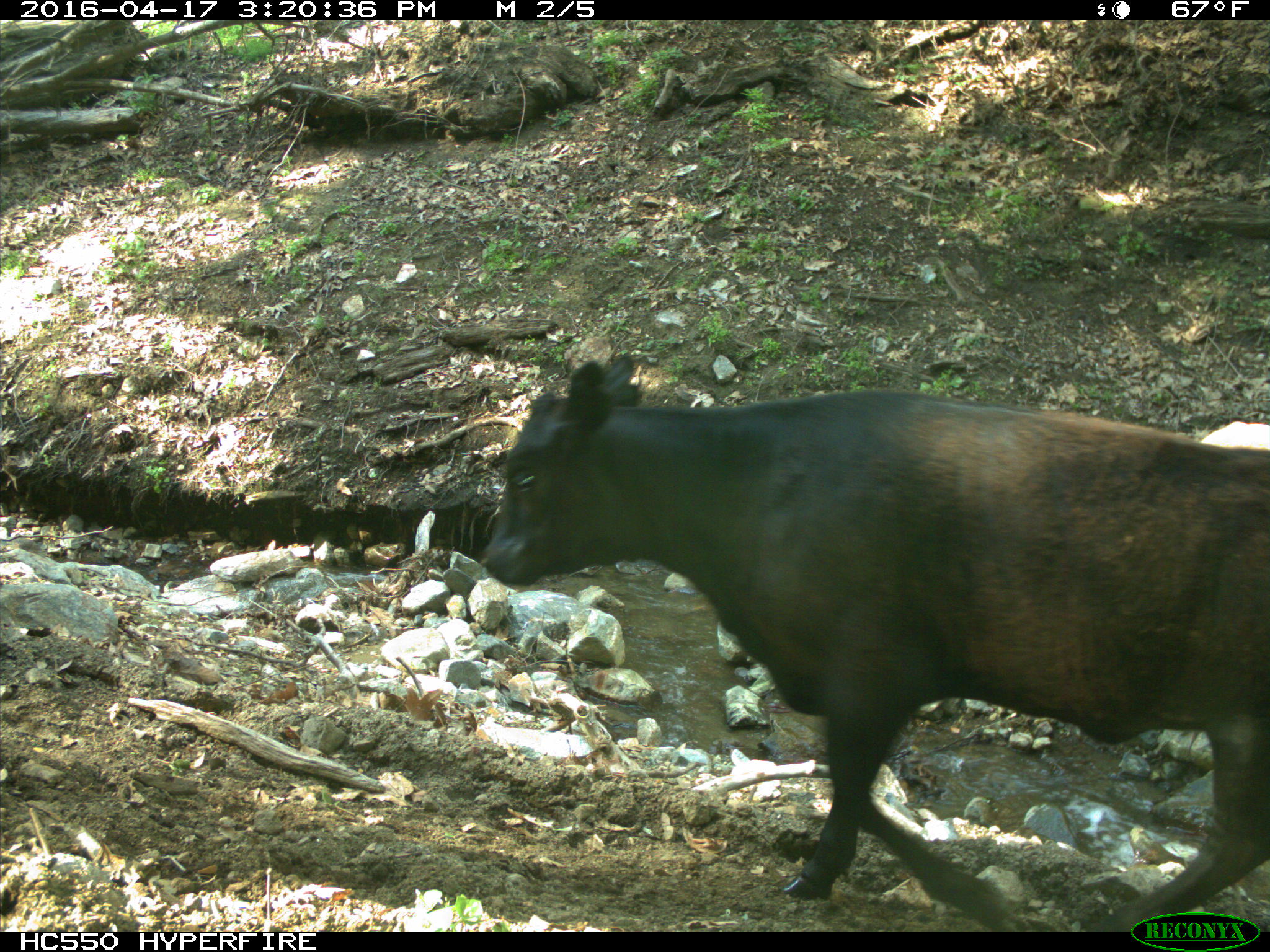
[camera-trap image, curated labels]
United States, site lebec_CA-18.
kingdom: Animalia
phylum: Chordata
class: Mammalia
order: Artiodactyla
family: Bovidae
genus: Bos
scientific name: Bos taurus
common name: domestic cow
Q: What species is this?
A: Bos taurus (domestic cow).